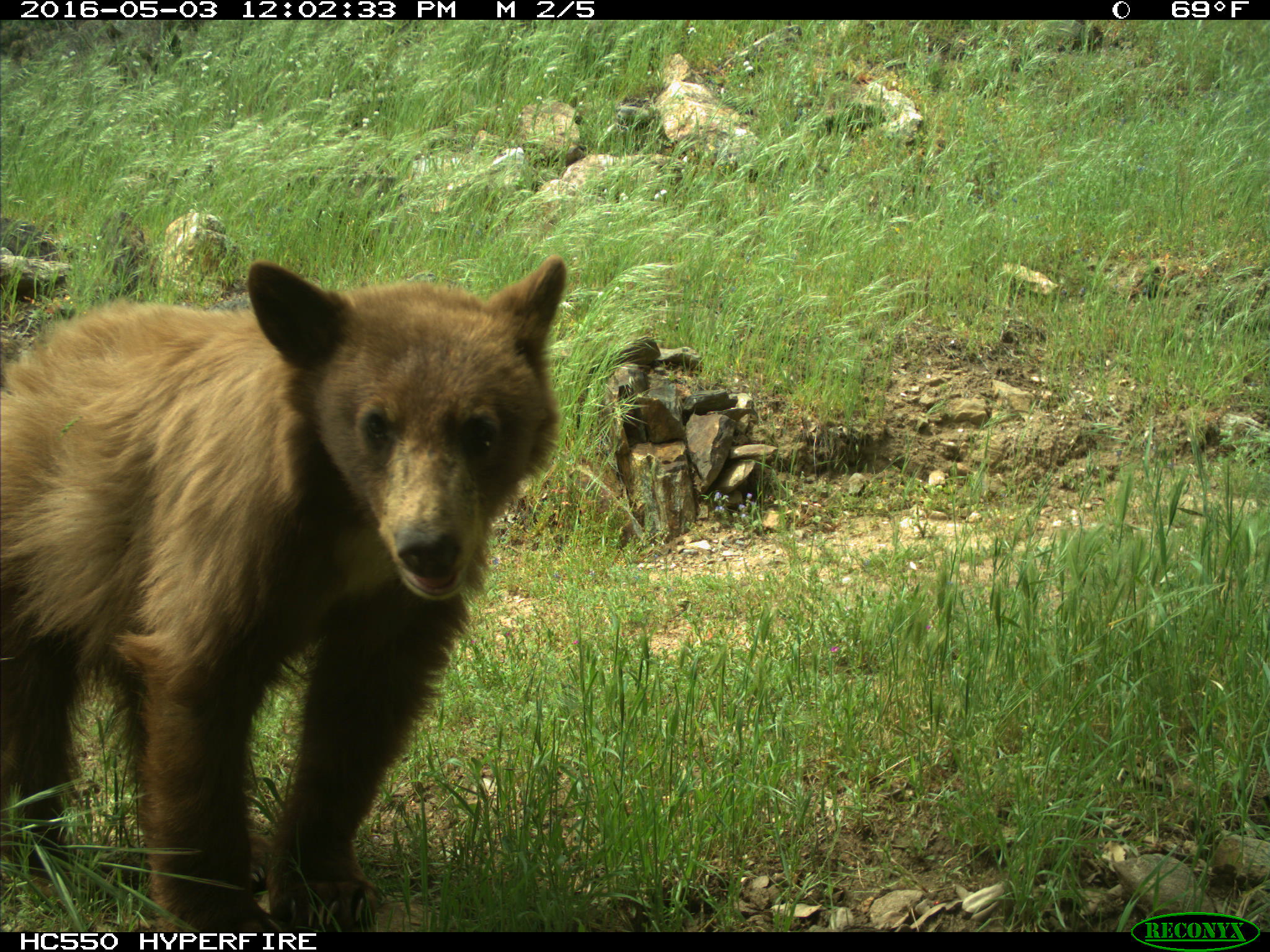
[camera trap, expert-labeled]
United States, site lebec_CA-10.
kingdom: Animalia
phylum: Chordata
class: Mammalia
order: Carnivora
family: Ursidae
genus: Ursus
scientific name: Ursus americanus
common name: american black bear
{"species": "Ursus americanus (american black bear)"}